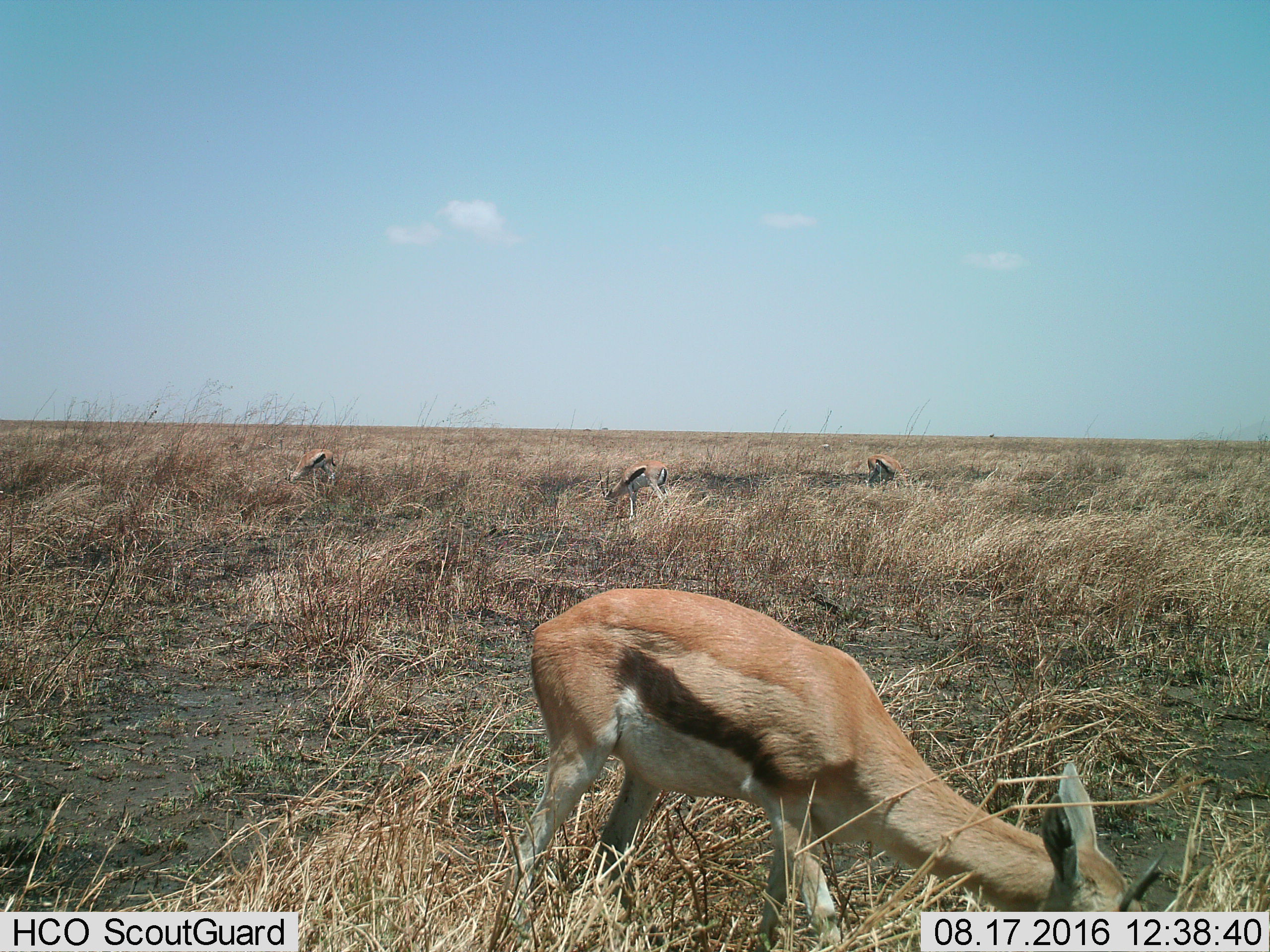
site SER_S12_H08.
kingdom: Animalia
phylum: Chordata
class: Mammalia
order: Artiodactyla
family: Bovidae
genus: Eudorcas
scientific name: Eudorcas thomsonii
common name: thomson's gazelle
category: gazellethomsons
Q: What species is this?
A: Gazellethomsons (thomson's gazelle) (Eudorcas thomsonii).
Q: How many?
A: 4.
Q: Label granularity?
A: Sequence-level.